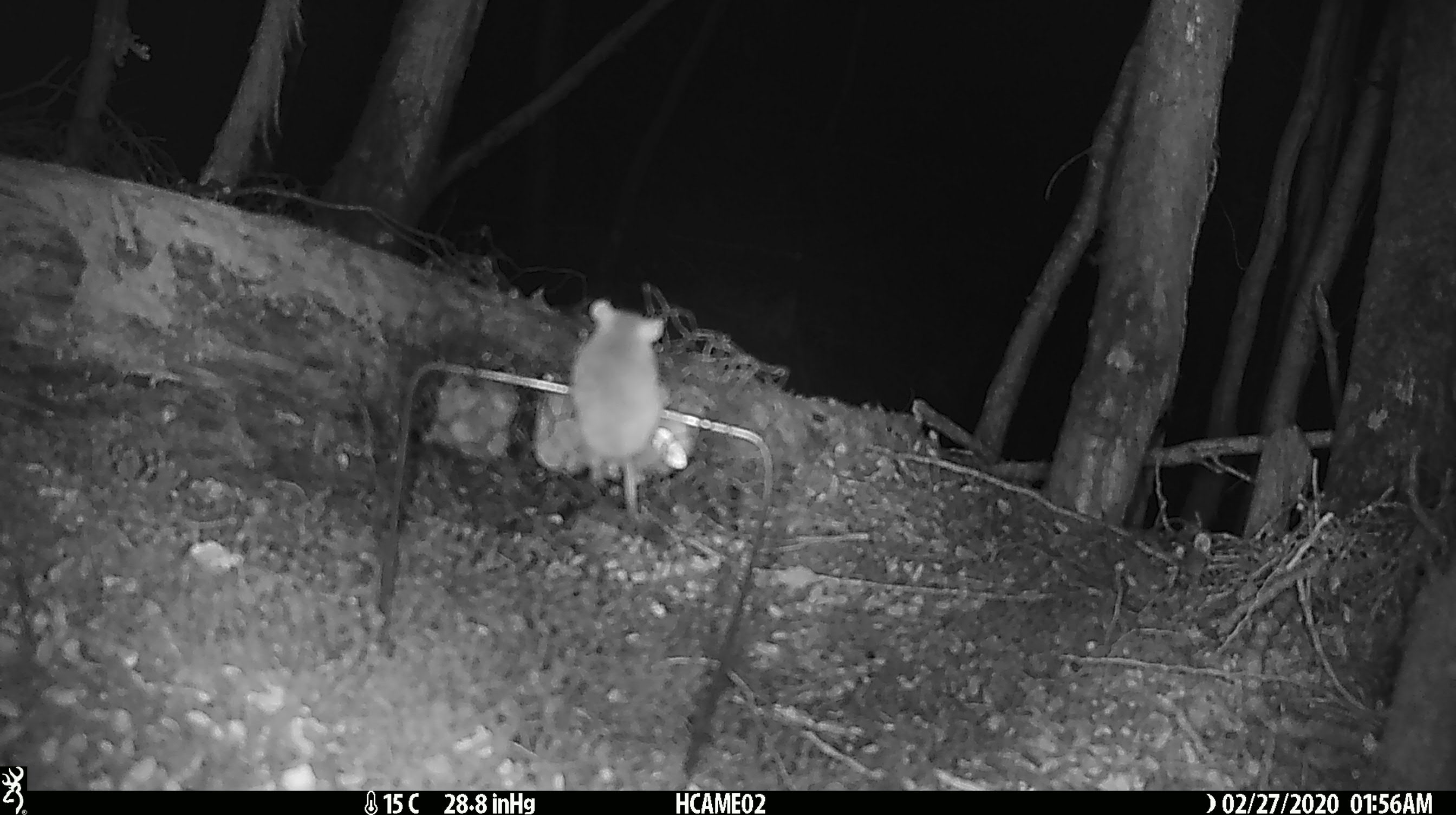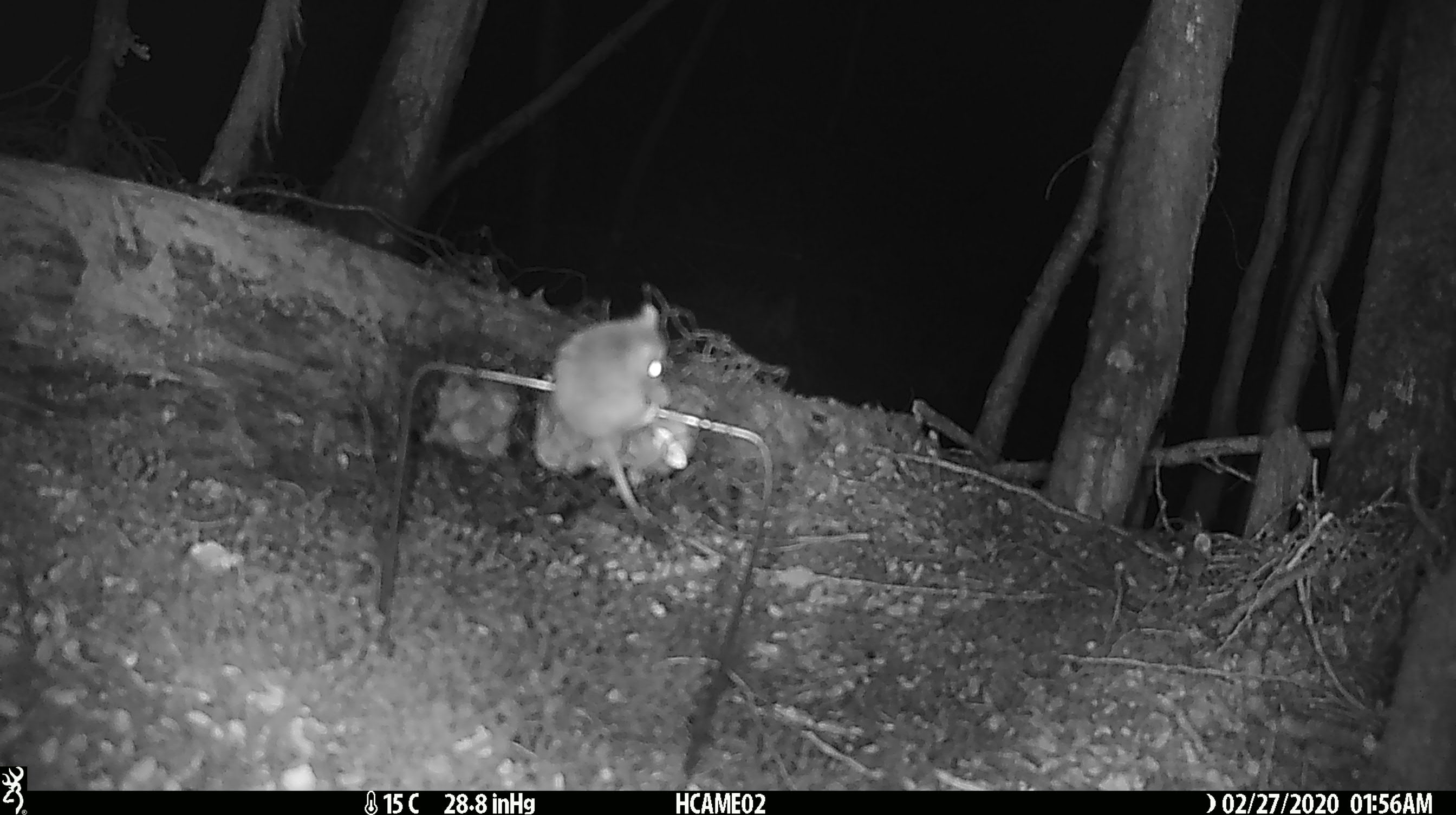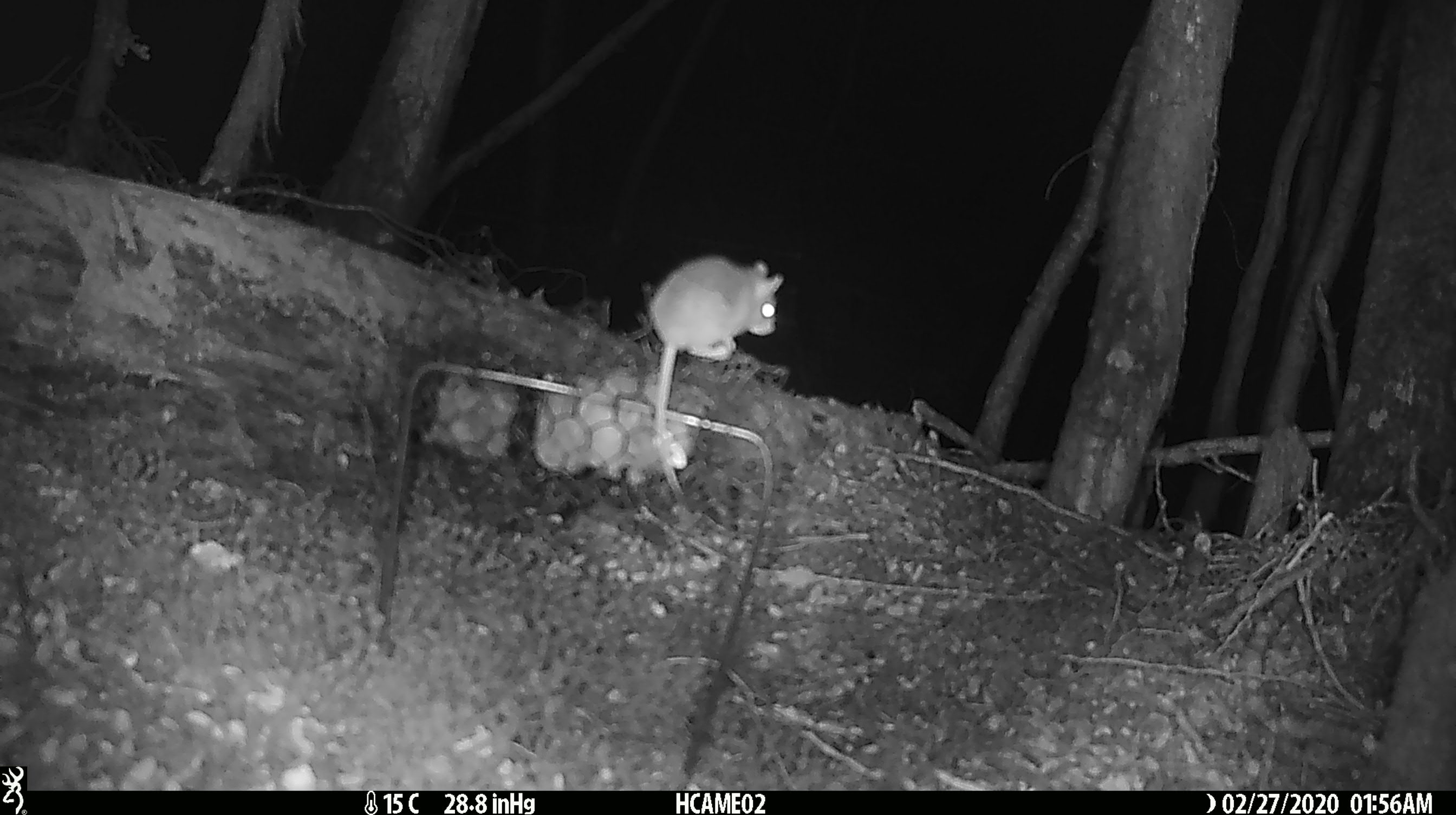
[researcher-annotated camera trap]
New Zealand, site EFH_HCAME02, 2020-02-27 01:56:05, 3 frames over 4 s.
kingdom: Animalia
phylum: Chordata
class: Mammalia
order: Rodentia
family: Muridae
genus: Mus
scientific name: Mus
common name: mouse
Mouse (Mus).